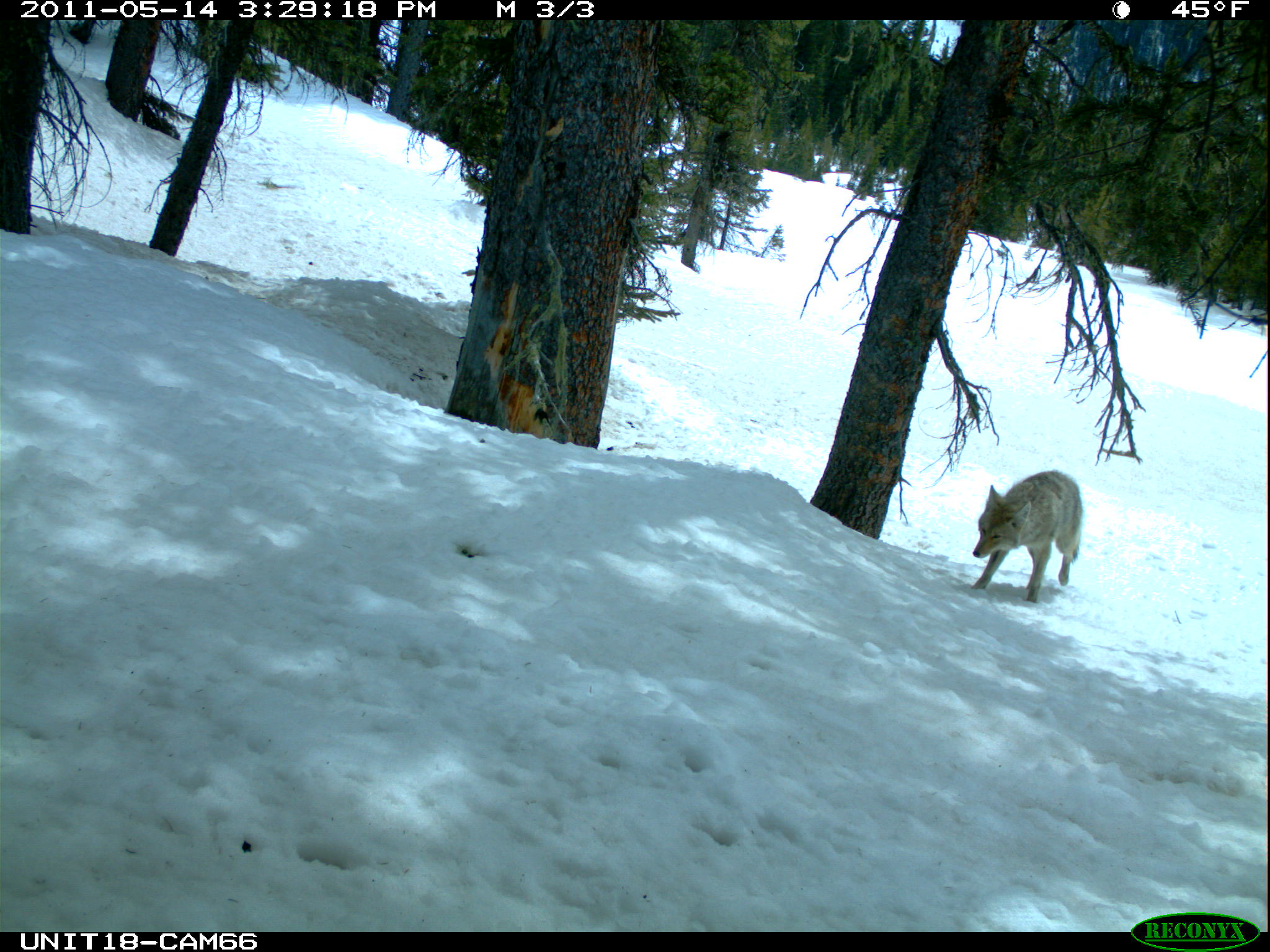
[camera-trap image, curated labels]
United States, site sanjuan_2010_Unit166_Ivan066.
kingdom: Animalia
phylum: Chordata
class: Mammalia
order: Carnivora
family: Canidae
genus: Canis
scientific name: Canis latrans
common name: coyote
Canis latrans (coyote).